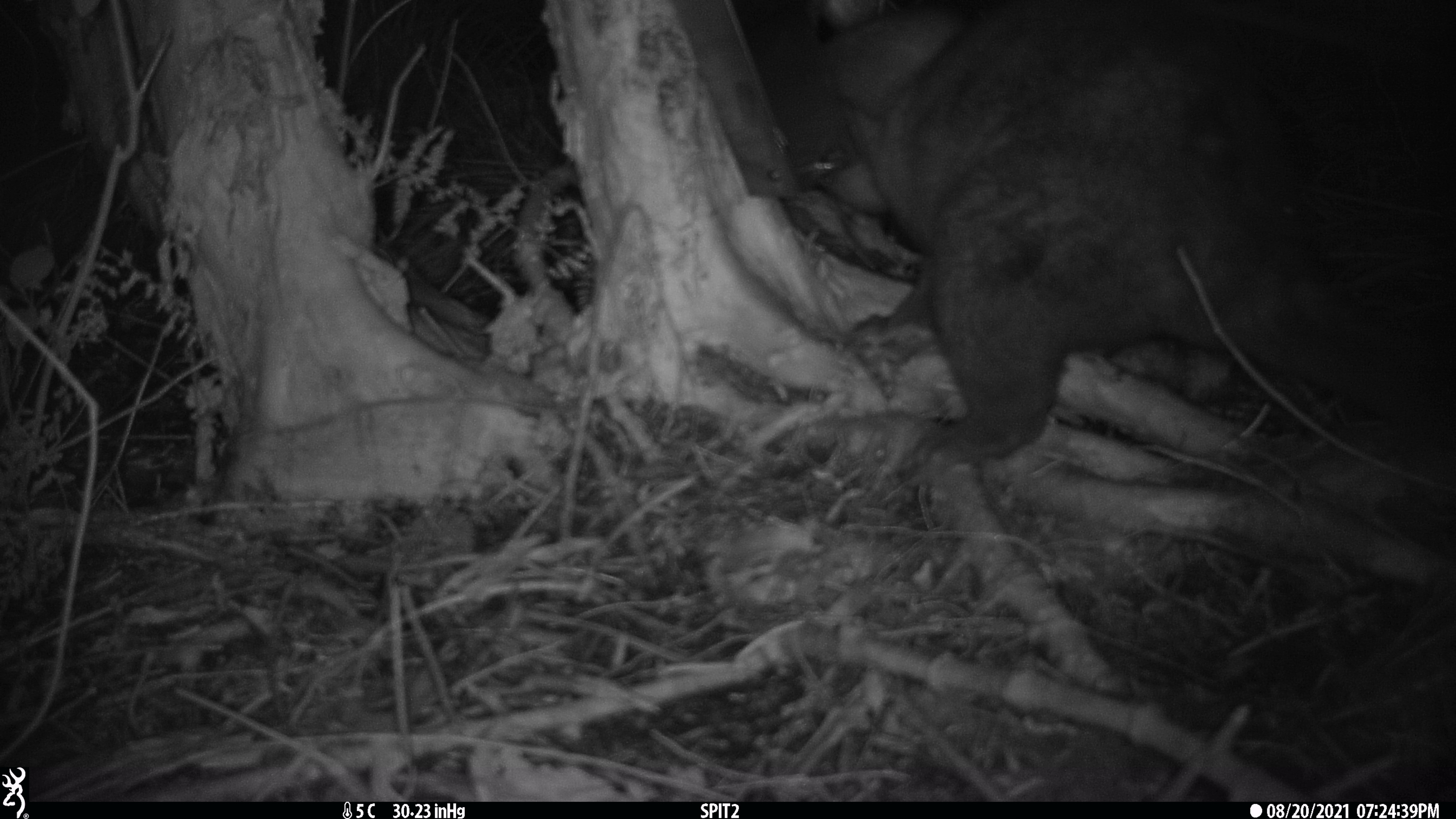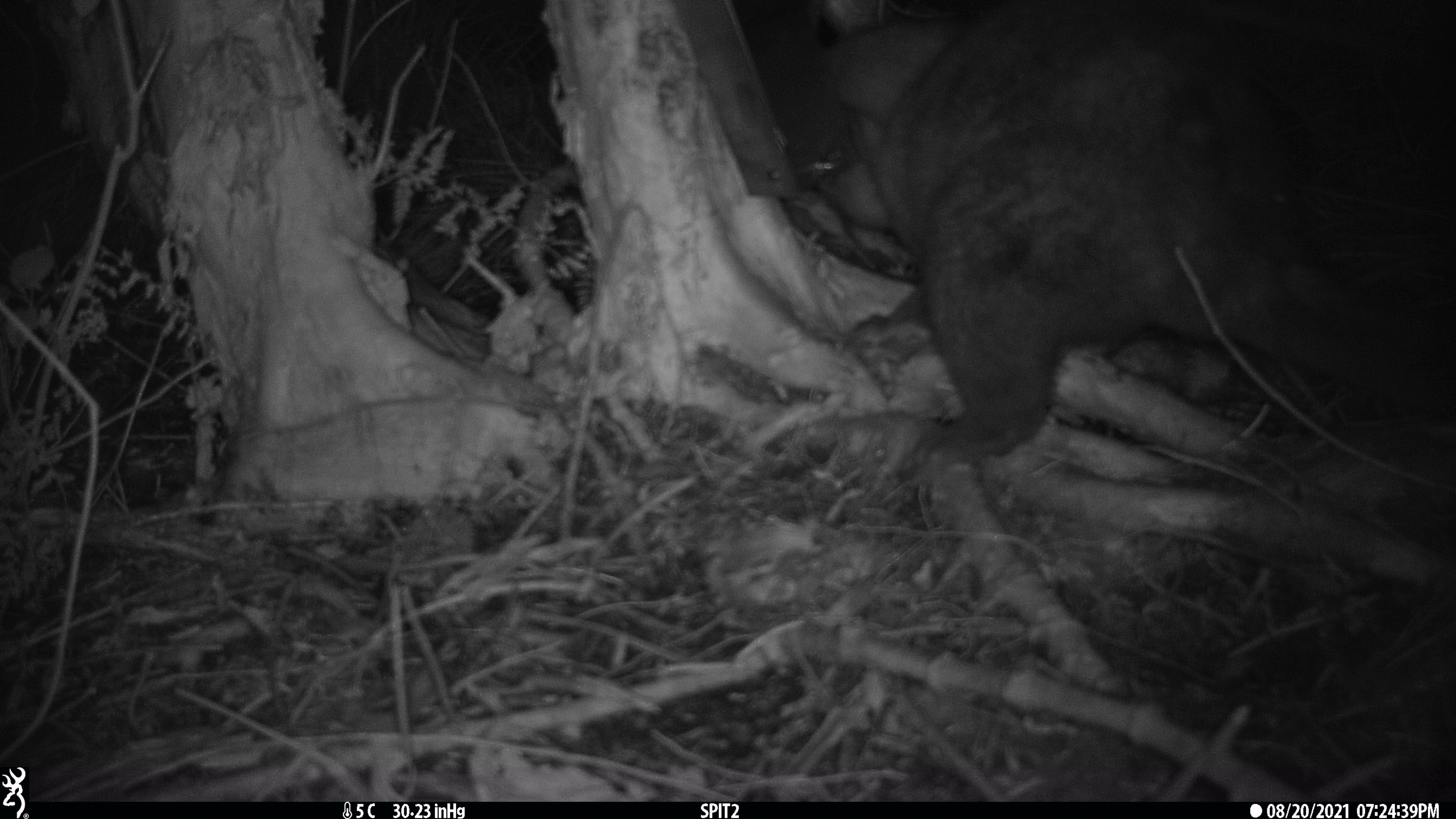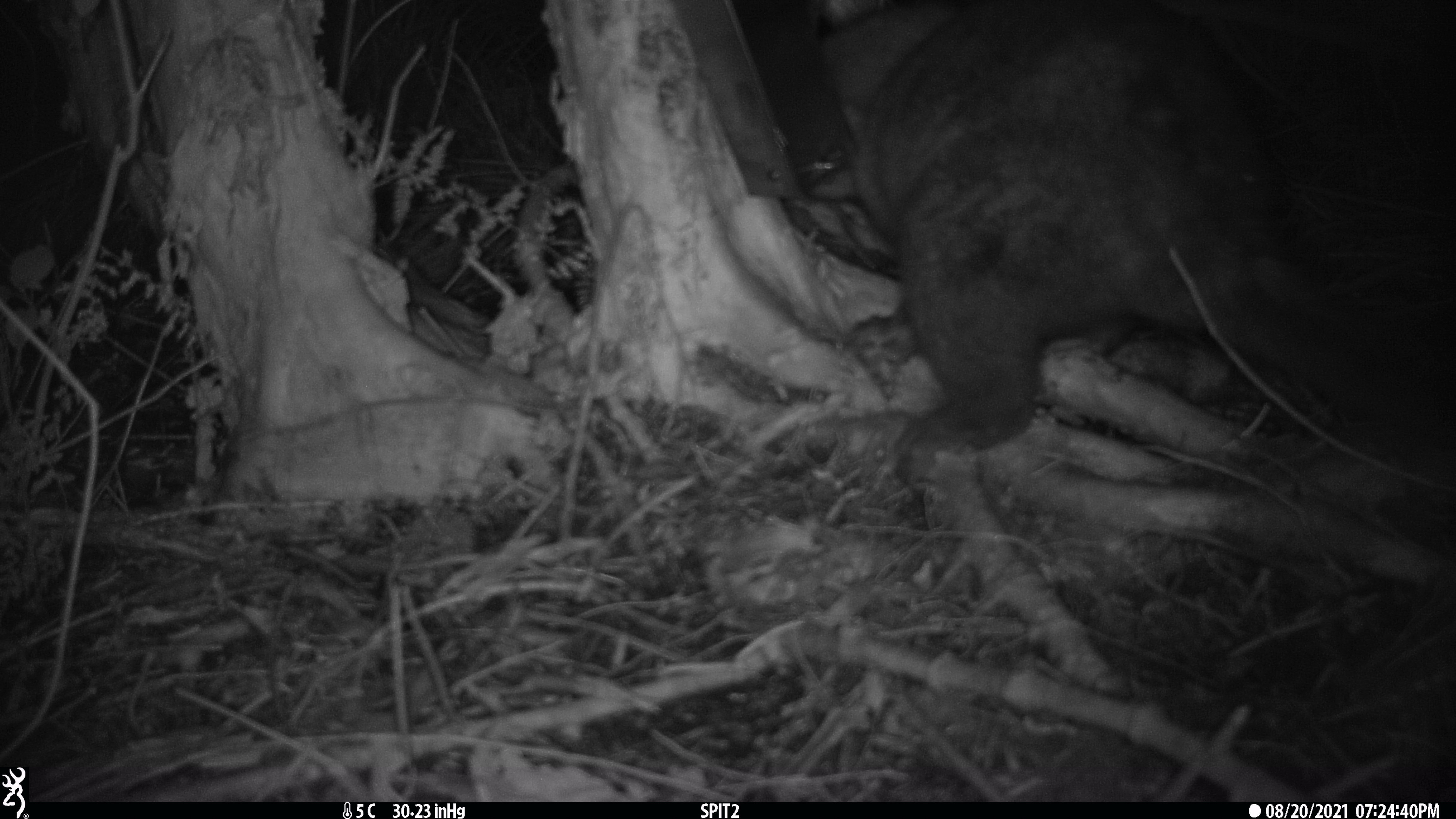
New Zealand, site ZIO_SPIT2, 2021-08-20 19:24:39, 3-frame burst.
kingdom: Animalia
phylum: Chordata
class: Mammalia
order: Diprotodontia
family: Phalangeridae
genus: Trichosurus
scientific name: Trichosurus vulpecula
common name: common brushtail possum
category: possum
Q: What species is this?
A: Possum (common brushtail possum) (Trichosurus vulpecula).